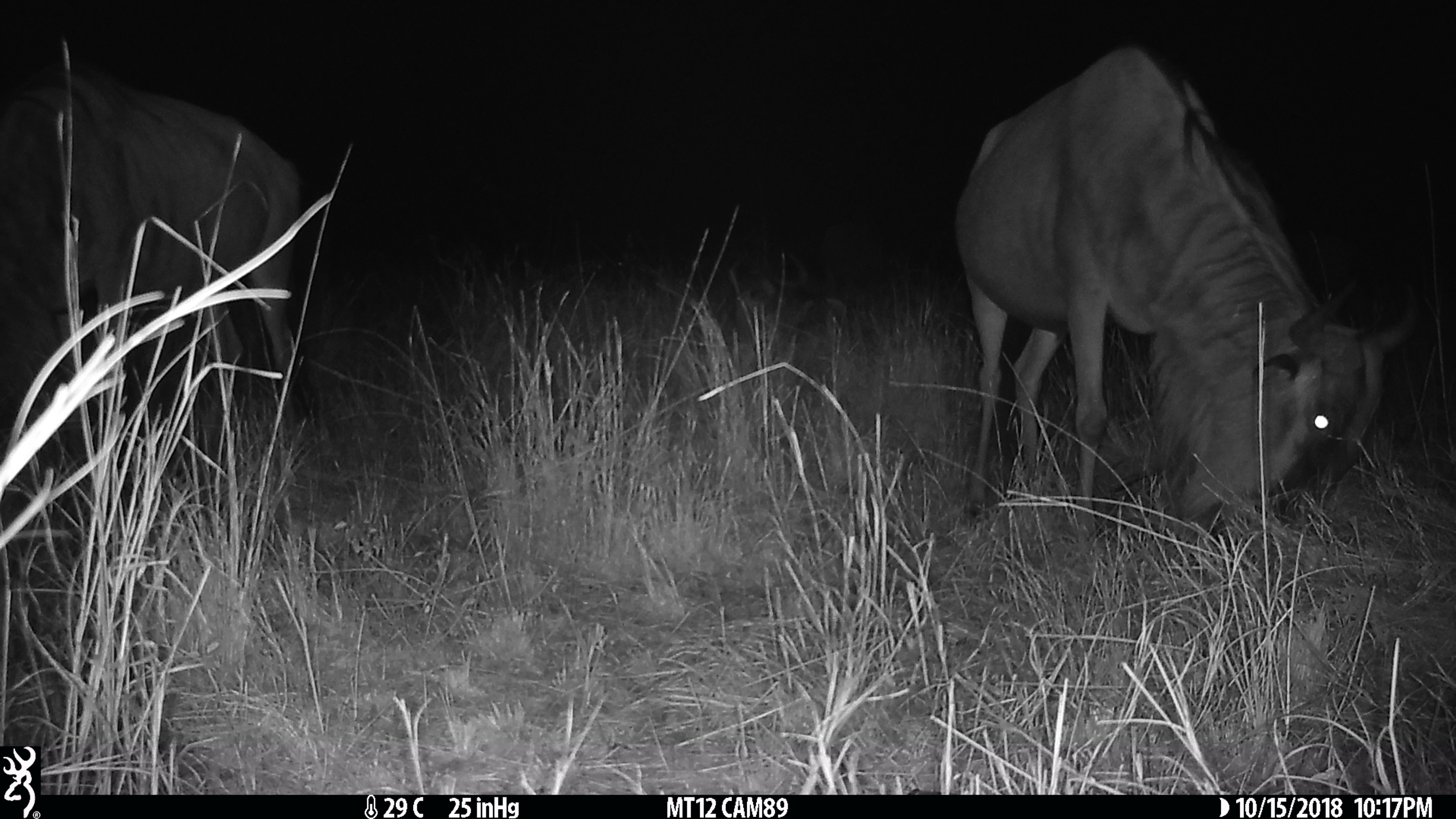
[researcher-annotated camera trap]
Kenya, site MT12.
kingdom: Animalia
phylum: Chordata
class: Mammalia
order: Artiodactyla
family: Bovidae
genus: Connochaetes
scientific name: Connochaetes taurinus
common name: blue wildebeest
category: wildebeest